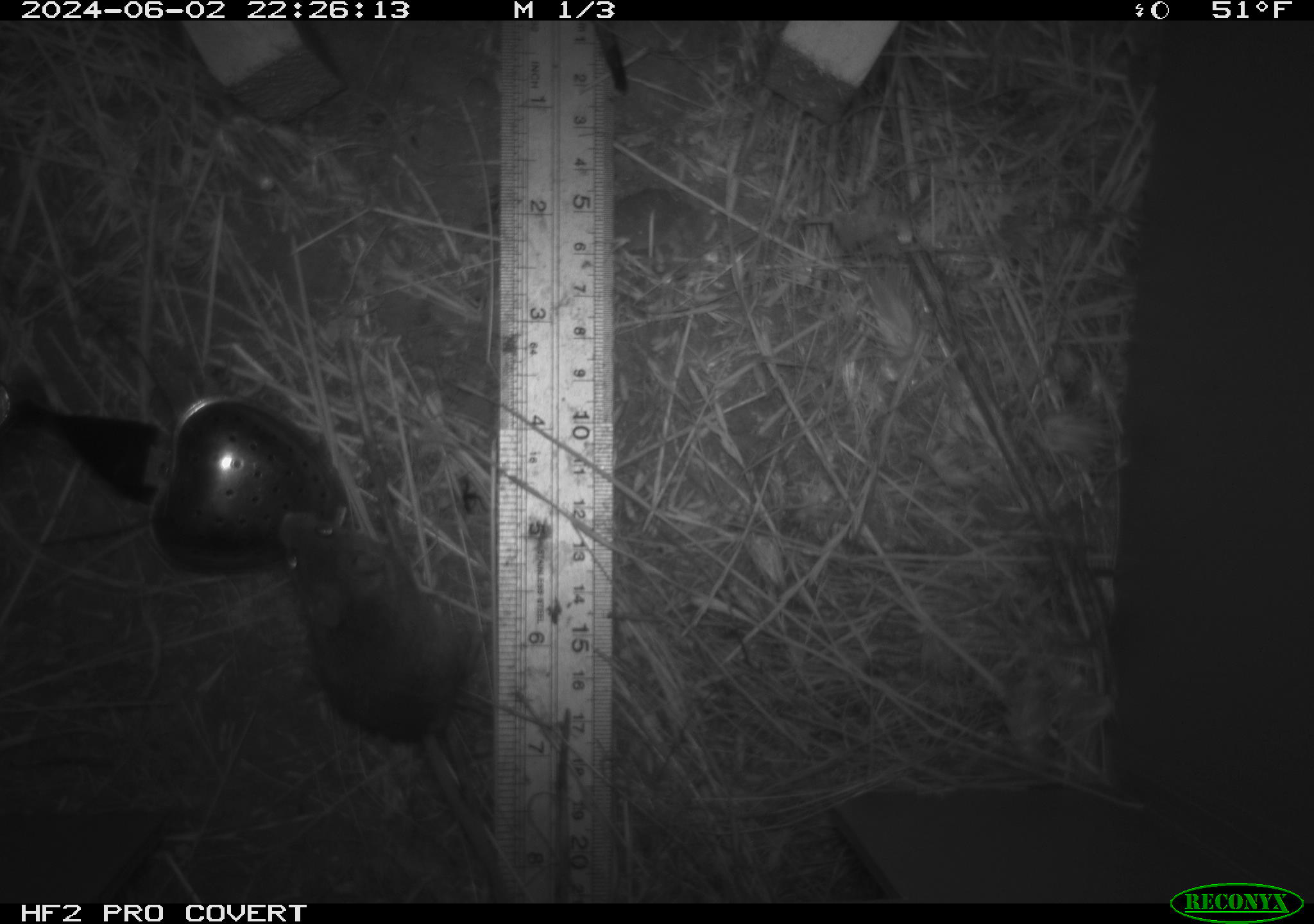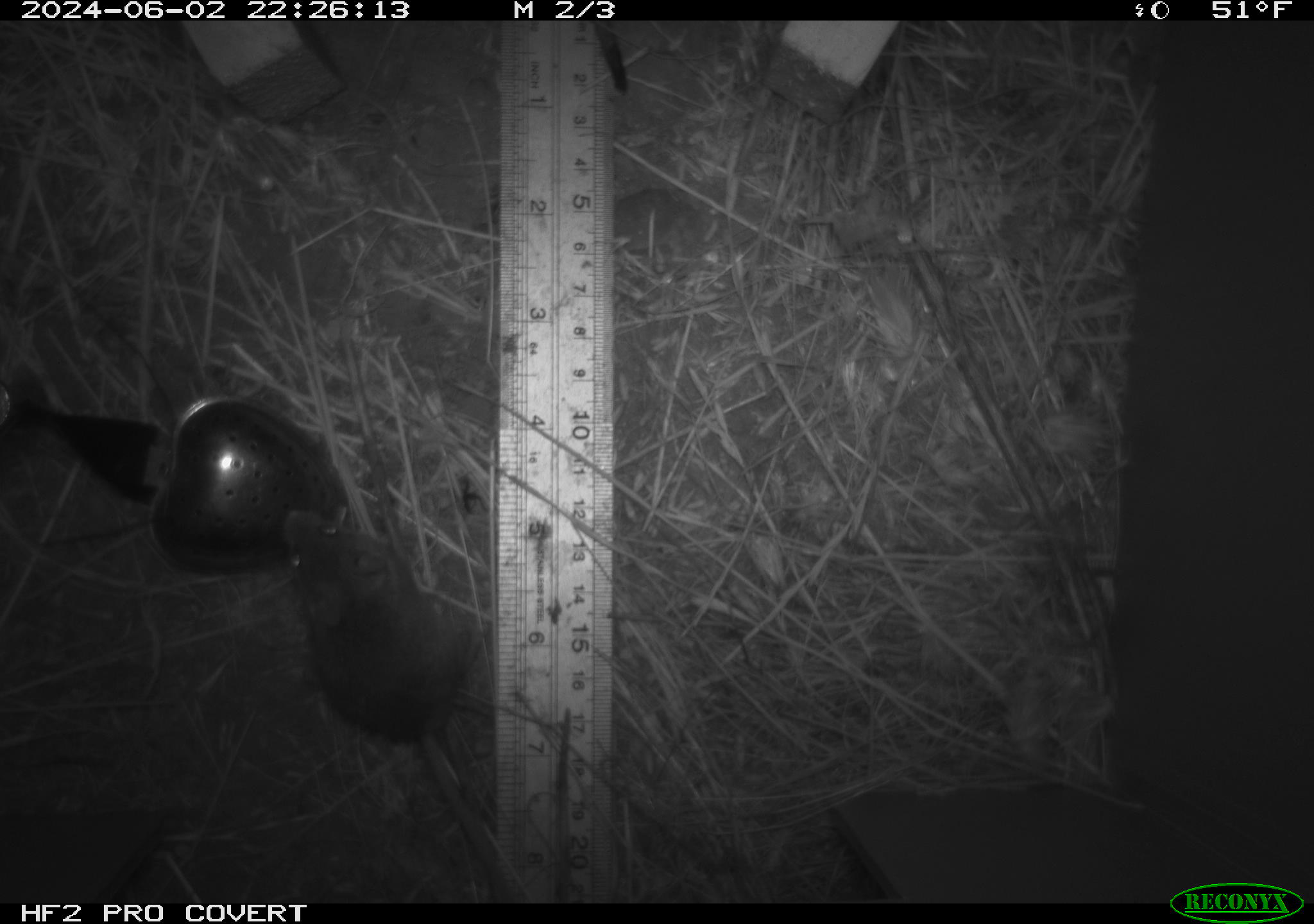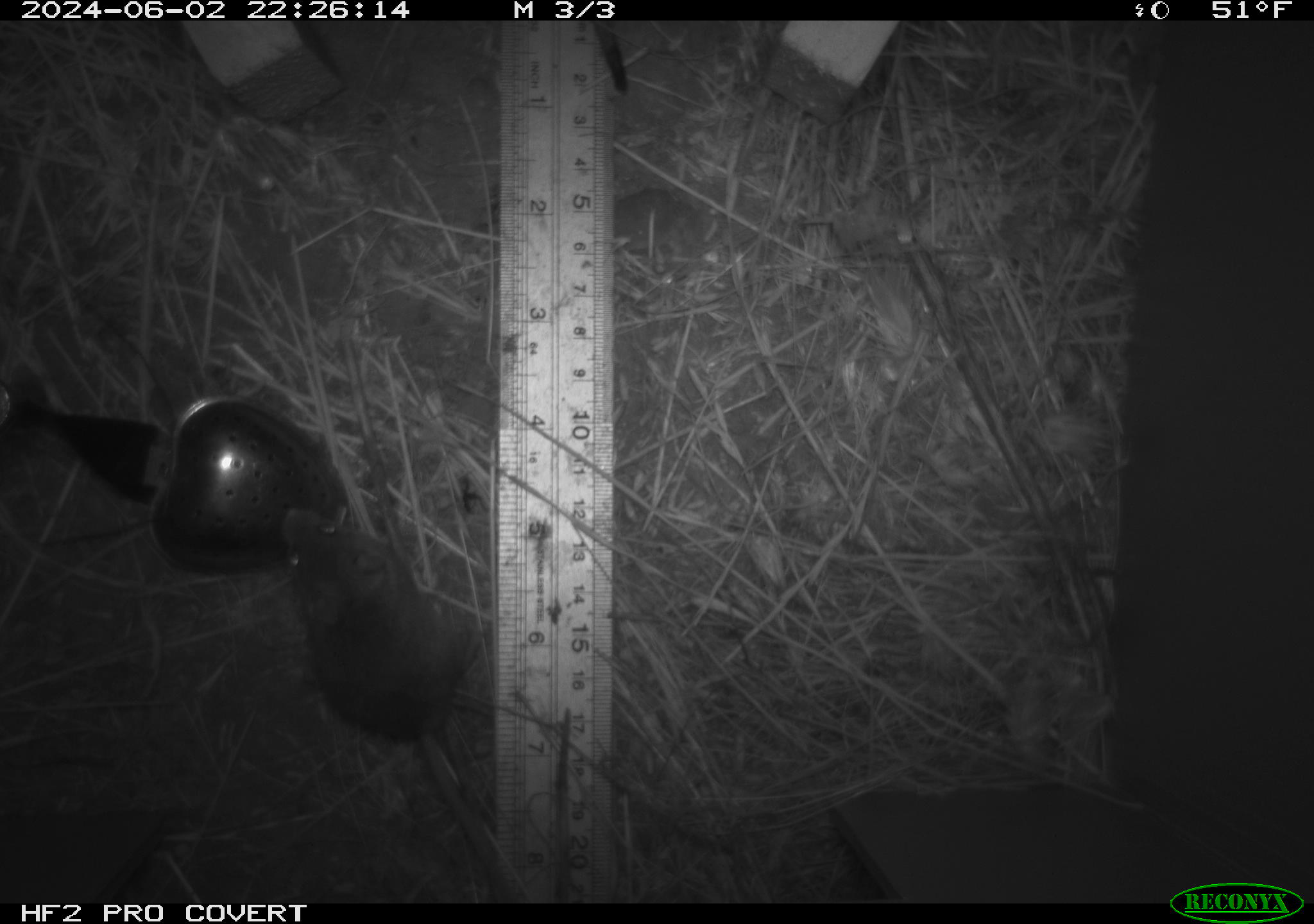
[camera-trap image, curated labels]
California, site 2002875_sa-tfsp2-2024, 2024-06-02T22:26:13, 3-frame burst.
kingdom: Animalia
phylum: Chordata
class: Mammalia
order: Rodentia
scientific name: Rodentia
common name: mouse species